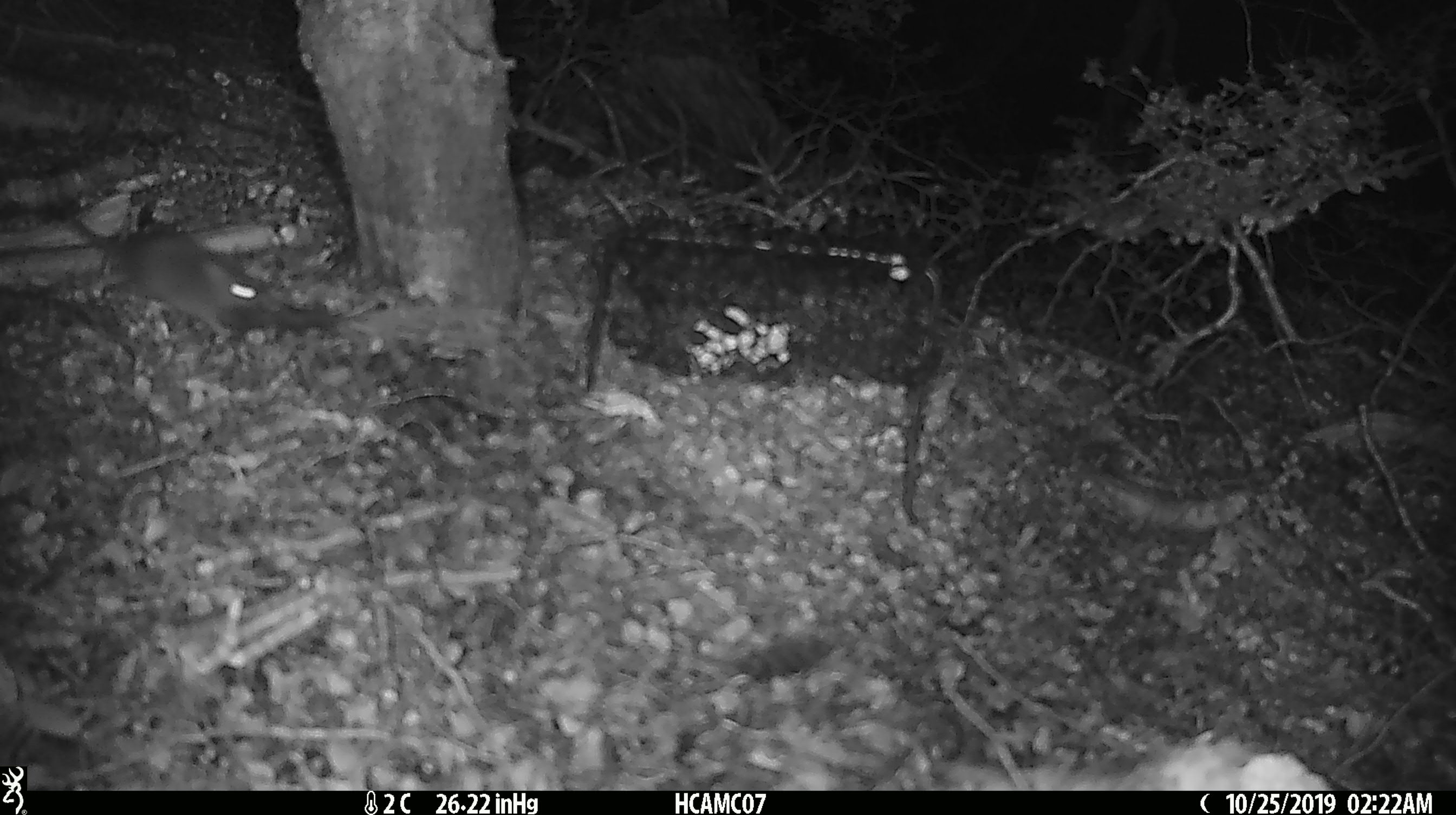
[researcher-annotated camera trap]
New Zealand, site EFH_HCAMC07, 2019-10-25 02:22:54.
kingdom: Animalia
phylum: Chordata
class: Mammalia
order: Rodentia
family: Muridae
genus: Mus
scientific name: Mus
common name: mouse